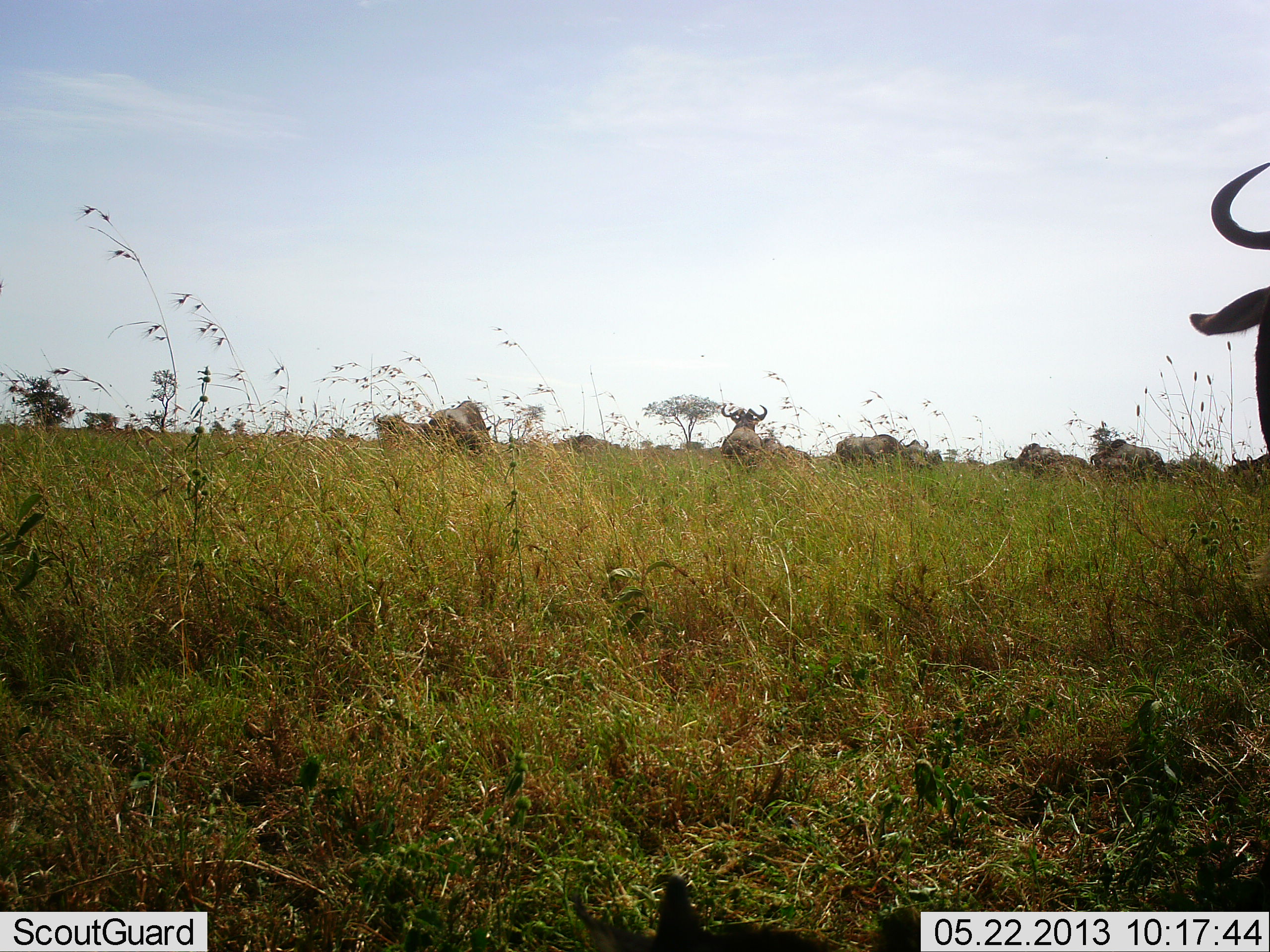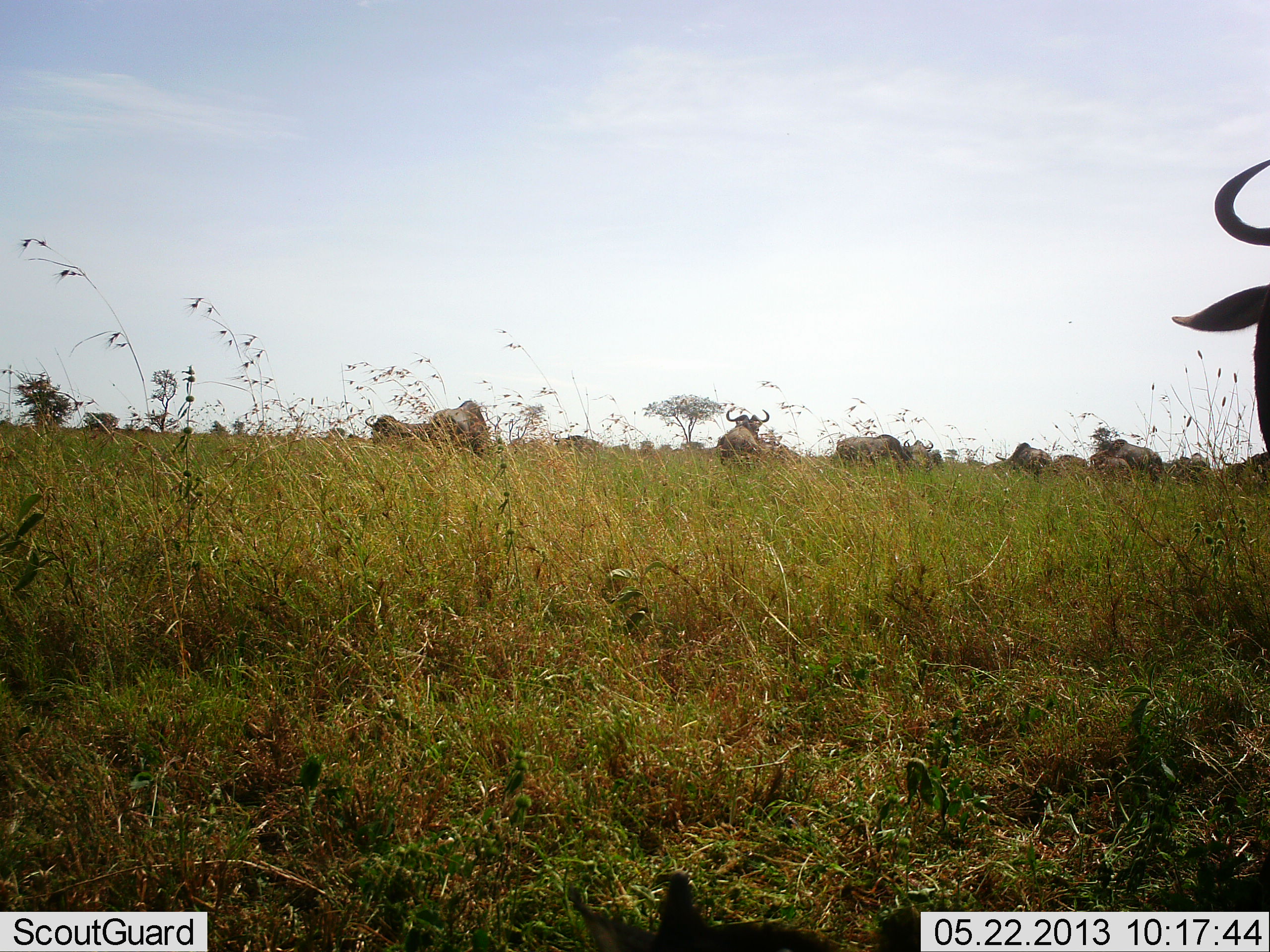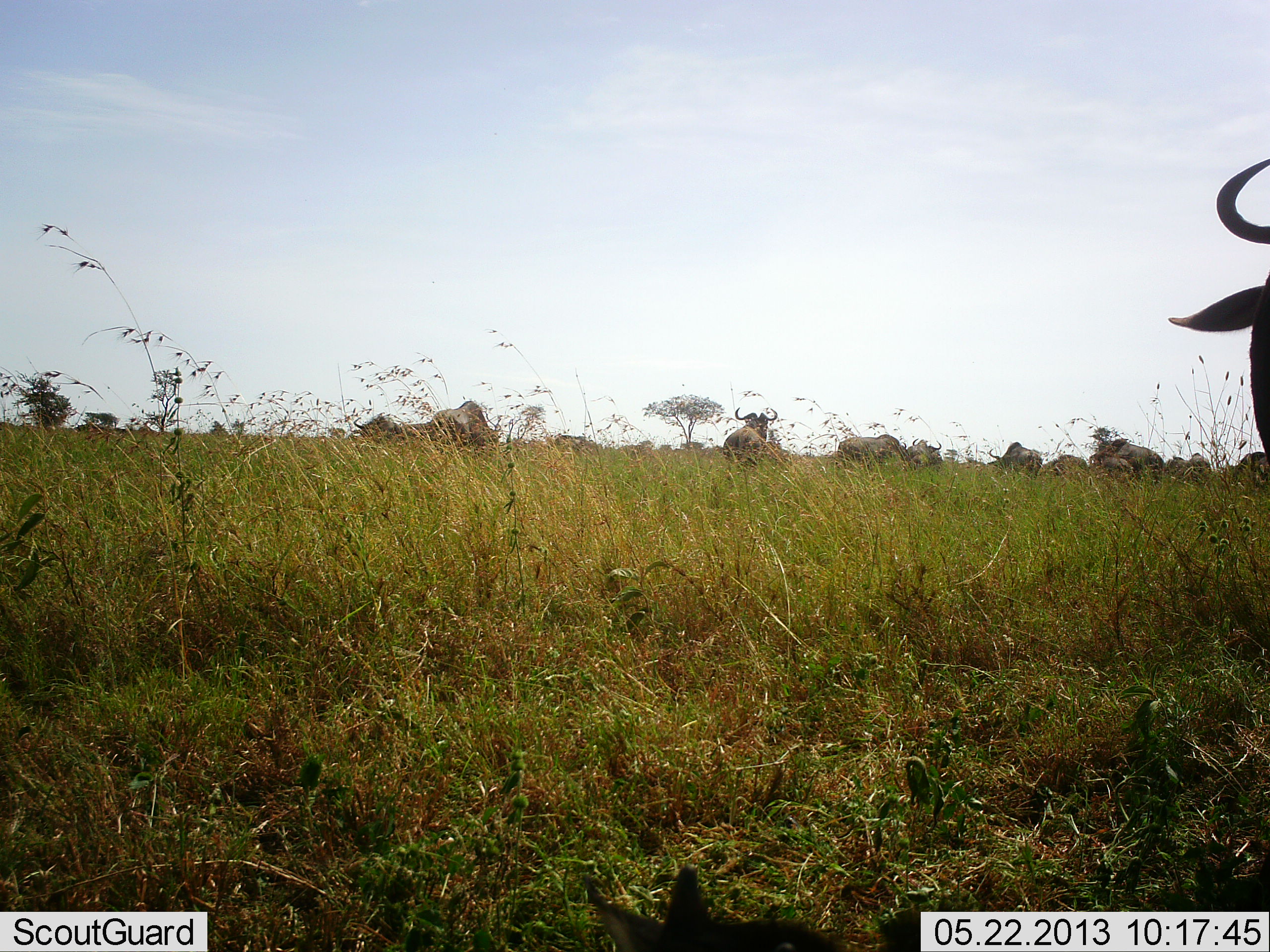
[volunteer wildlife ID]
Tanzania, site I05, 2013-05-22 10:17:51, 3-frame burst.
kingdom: Animalia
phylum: Chordata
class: Mammalia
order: Artiodactyla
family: Bovidae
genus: Connochaetes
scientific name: Connochaetes taurinus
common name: blue wildebeest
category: wildebeest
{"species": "wildebeest (blue wildebeest) (Connochaetes taurinus)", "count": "11-50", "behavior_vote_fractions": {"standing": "67%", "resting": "33%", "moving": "44%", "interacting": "0%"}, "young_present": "6%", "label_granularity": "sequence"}